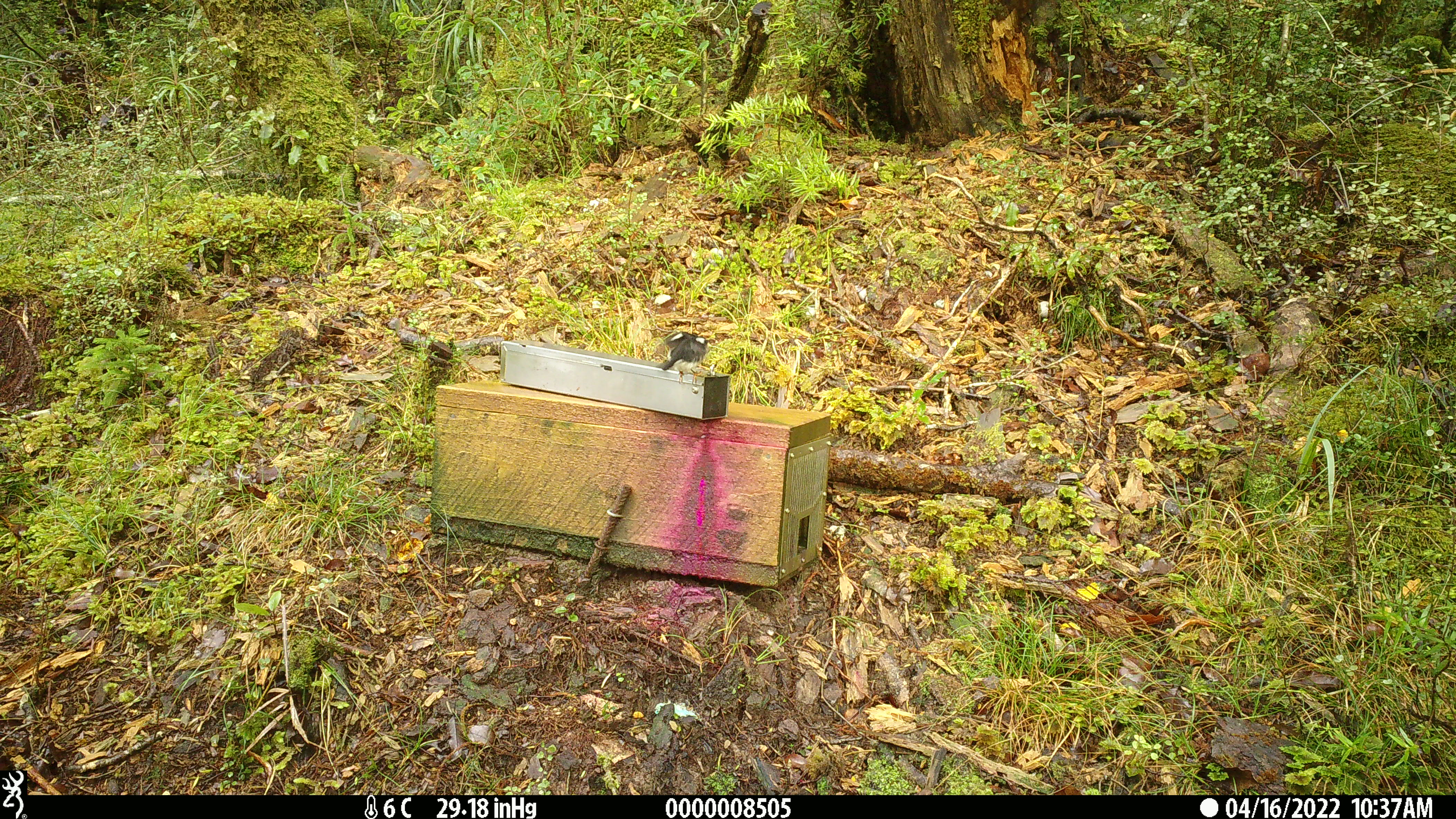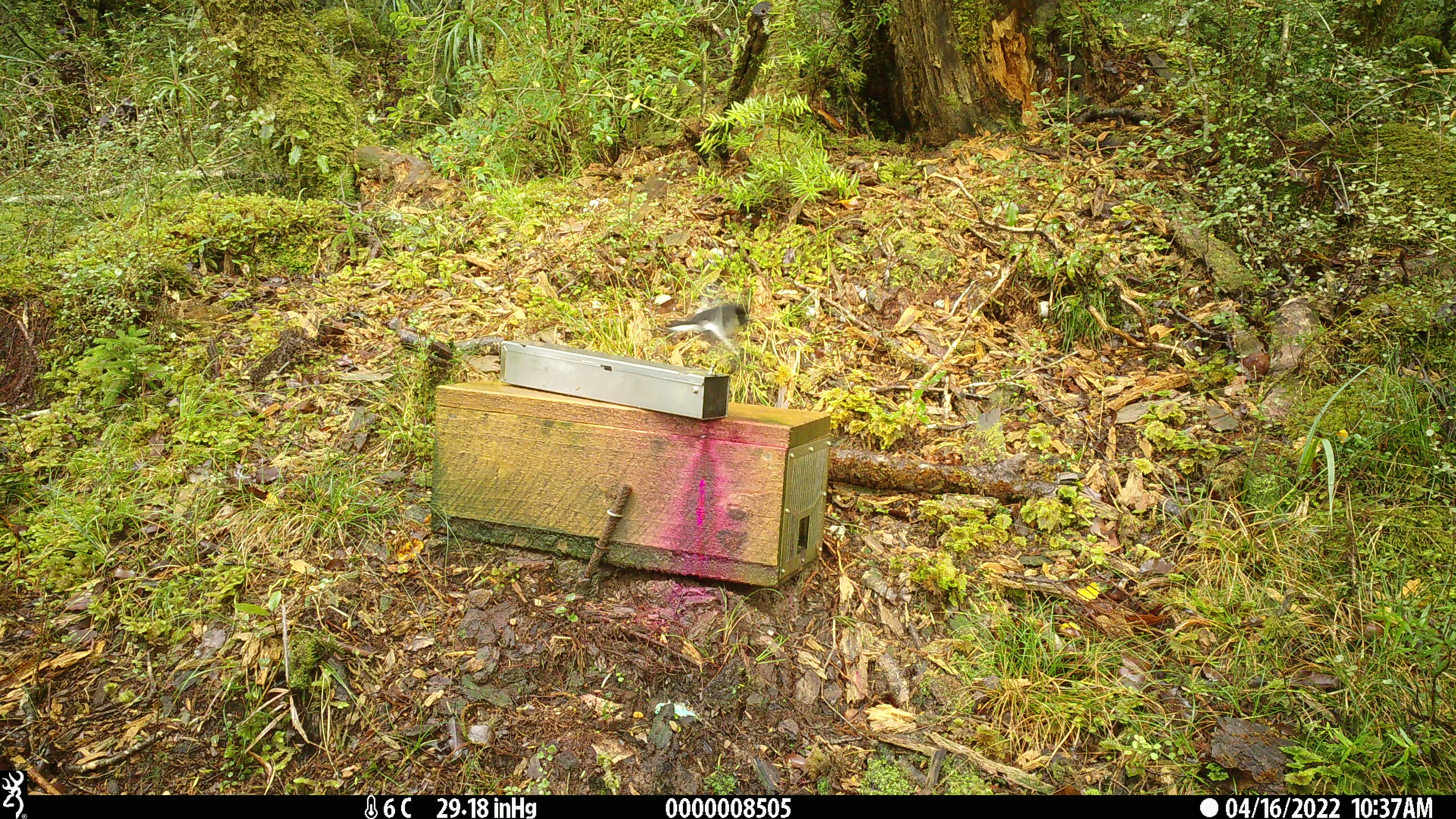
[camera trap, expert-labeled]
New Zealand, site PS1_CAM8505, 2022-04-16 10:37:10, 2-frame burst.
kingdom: Animalia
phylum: Chordata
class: Aves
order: Passeriformes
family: Petroicidae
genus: Petroica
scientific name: Petroica macrocephala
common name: tomtit